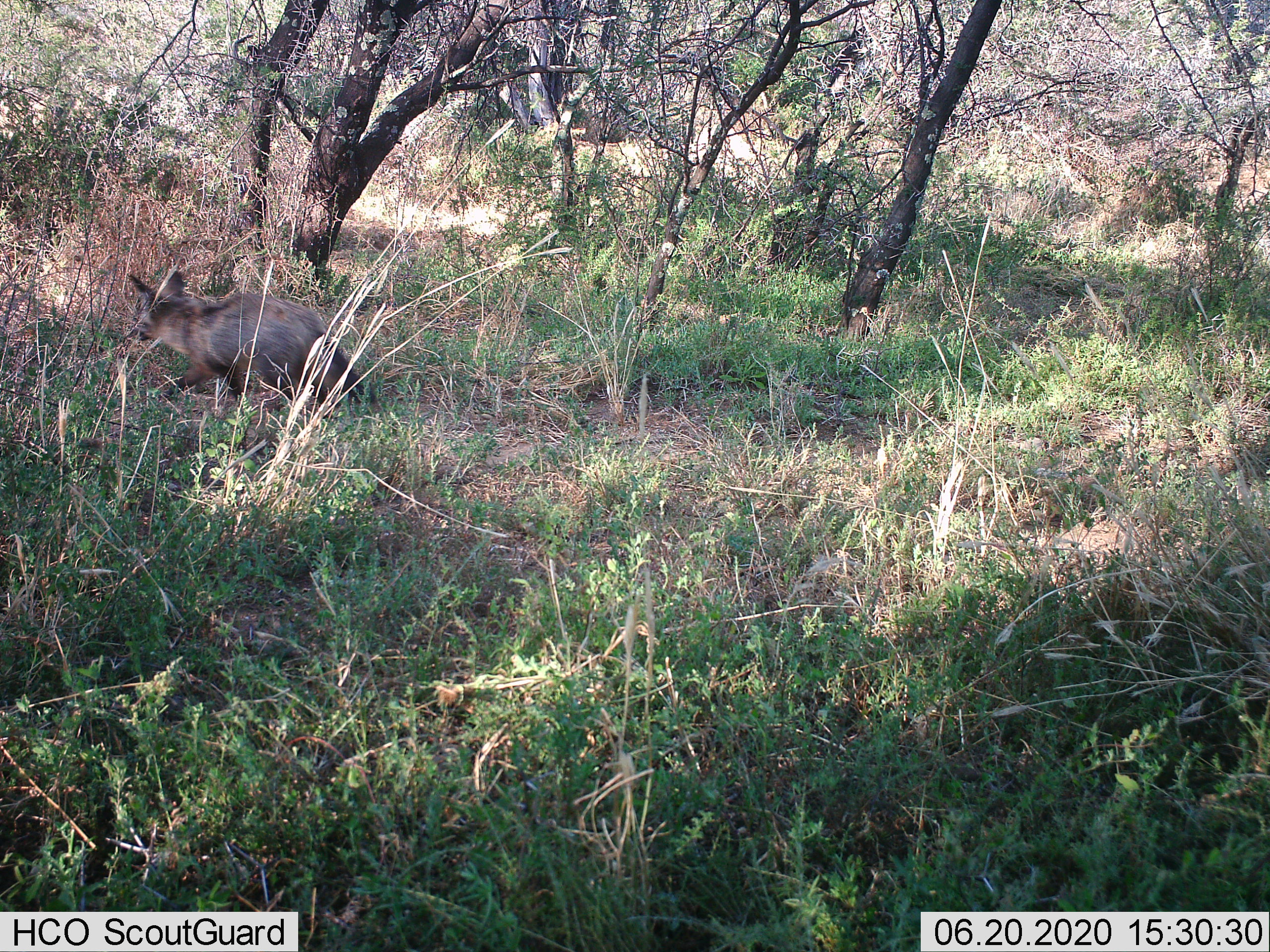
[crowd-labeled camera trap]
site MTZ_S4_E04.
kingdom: Animalia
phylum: Chordata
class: Mammalia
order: Carnivora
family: Canidae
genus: Otocyon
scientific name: Otocyon megalotis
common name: bat-eared fox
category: foxbateared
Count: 1.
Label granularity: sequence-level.